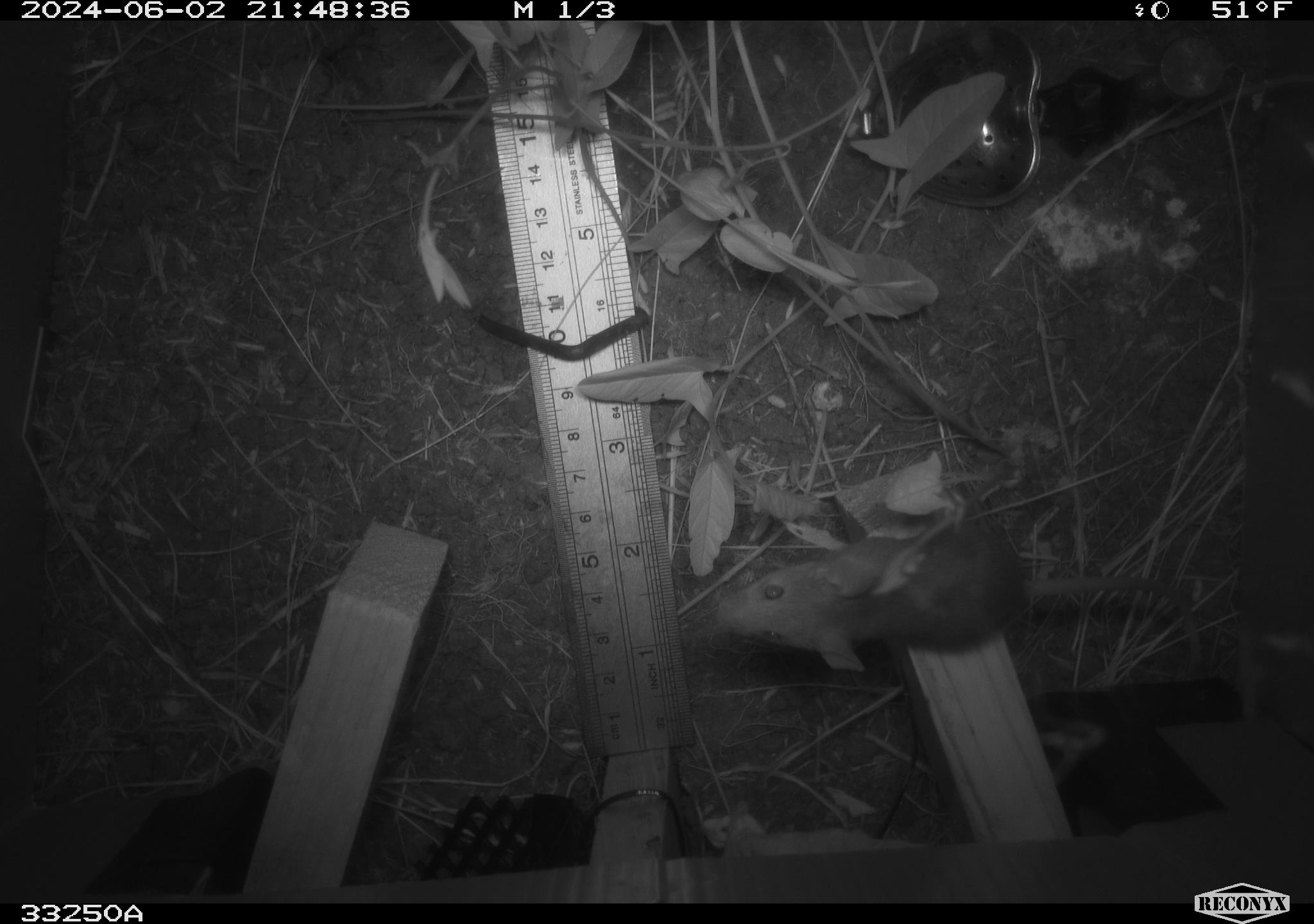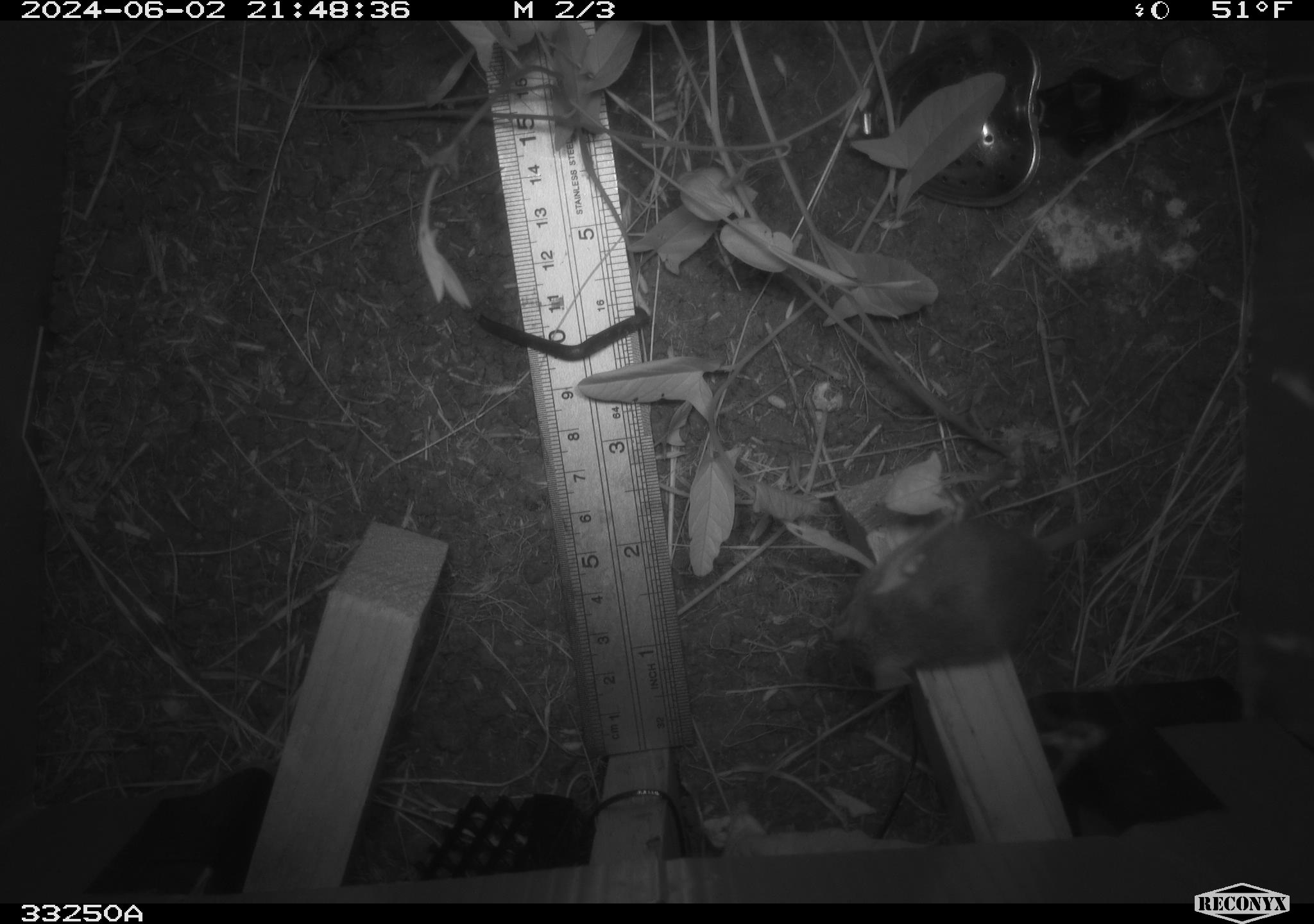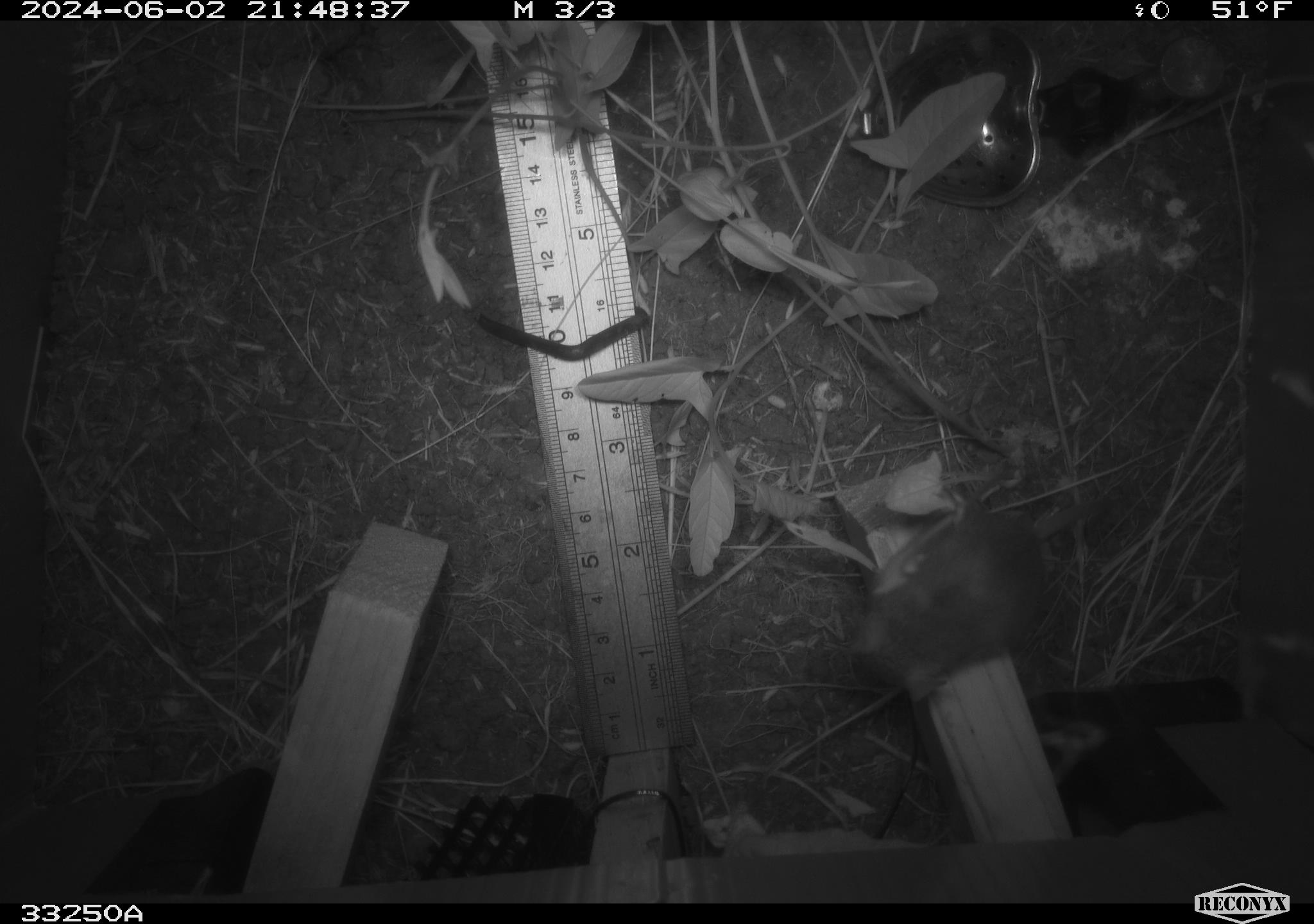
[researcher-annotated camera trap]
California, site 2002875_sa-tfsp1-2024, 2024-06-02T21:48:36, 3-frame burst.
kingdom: Animalia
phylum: Chordata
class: Mammalia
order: Rodentia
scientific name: Rodentia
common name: mouse species